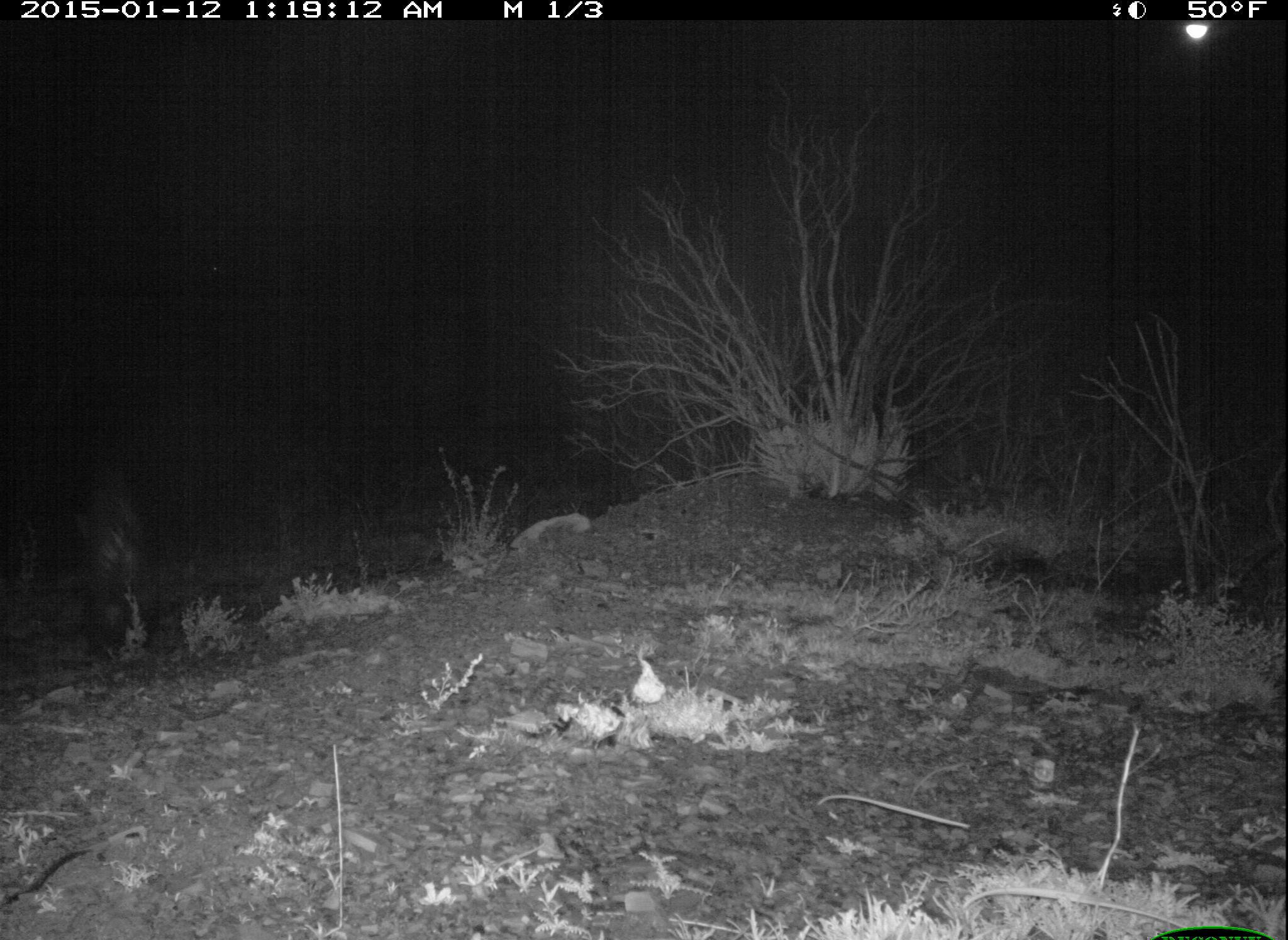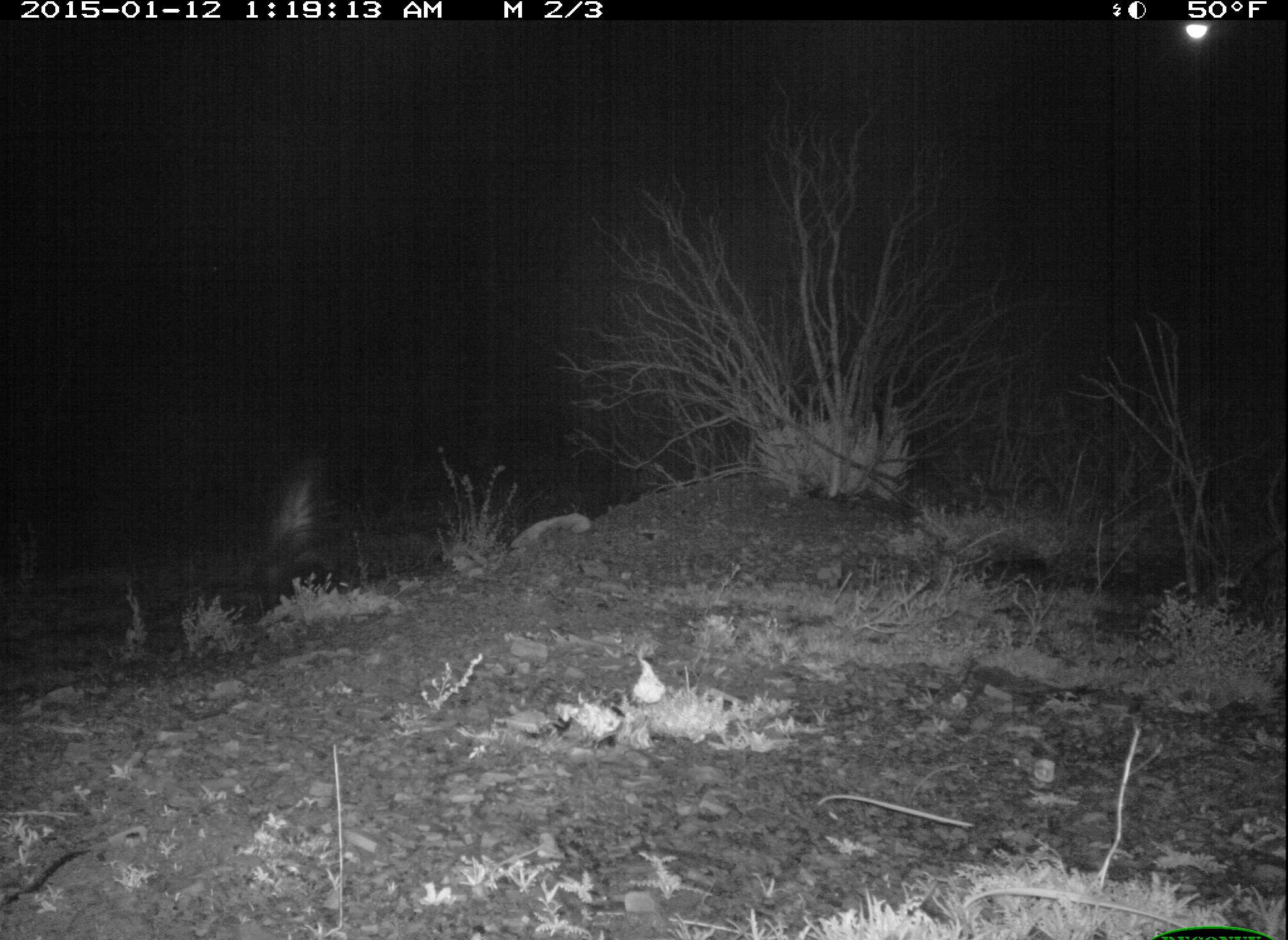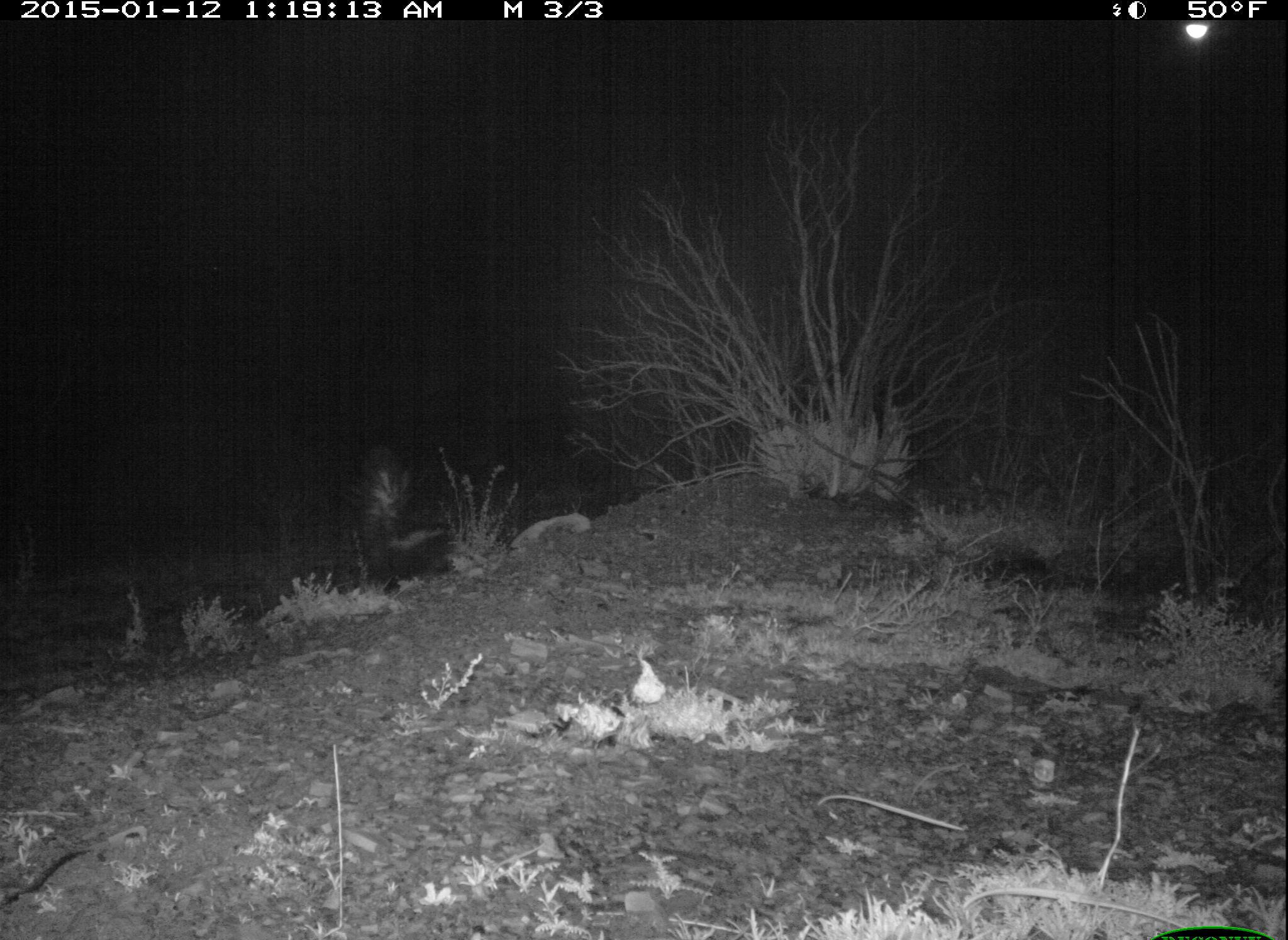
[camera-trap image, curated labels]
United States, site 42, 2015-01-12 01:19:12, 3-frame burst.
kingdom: Animalia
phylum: Chordata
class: Mammalia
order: Carnivora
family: Mephitidae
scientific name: Mephitidae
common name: skunk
Skunk (Mephitidae).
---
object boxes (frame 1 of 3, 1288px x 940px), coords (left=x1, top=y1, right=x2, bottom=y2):
skunk: (left=65, top=468, right=156, bottom=664)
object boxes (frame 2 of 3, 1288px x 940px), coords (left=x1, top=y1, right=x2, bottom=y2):
skunk: (left=254, top=446, right=358, bottom=613)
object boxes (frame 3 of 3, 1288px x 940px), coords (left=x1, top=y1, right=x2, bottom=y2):
skunk: (left=340, top=448, right=453, bottom=589)